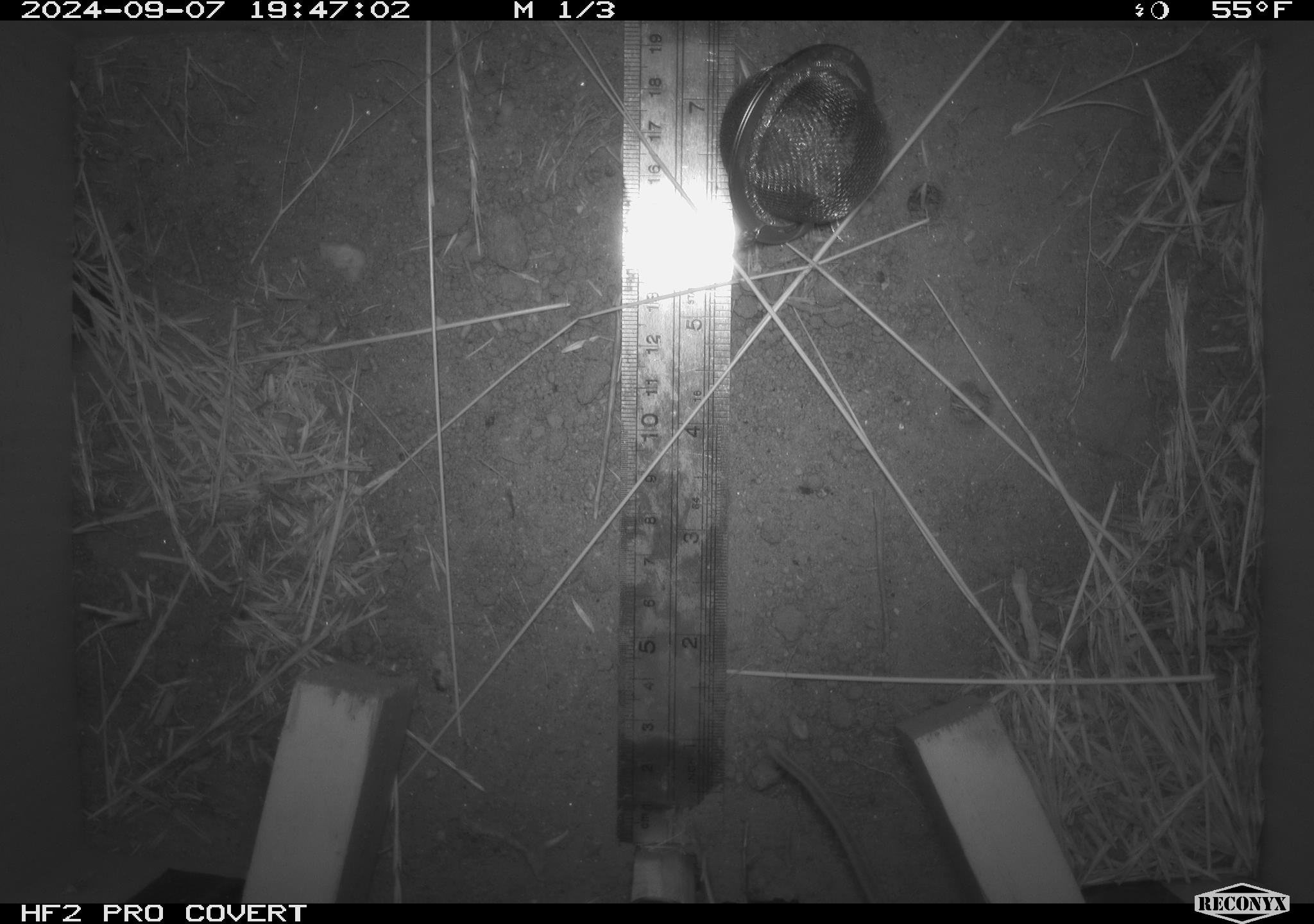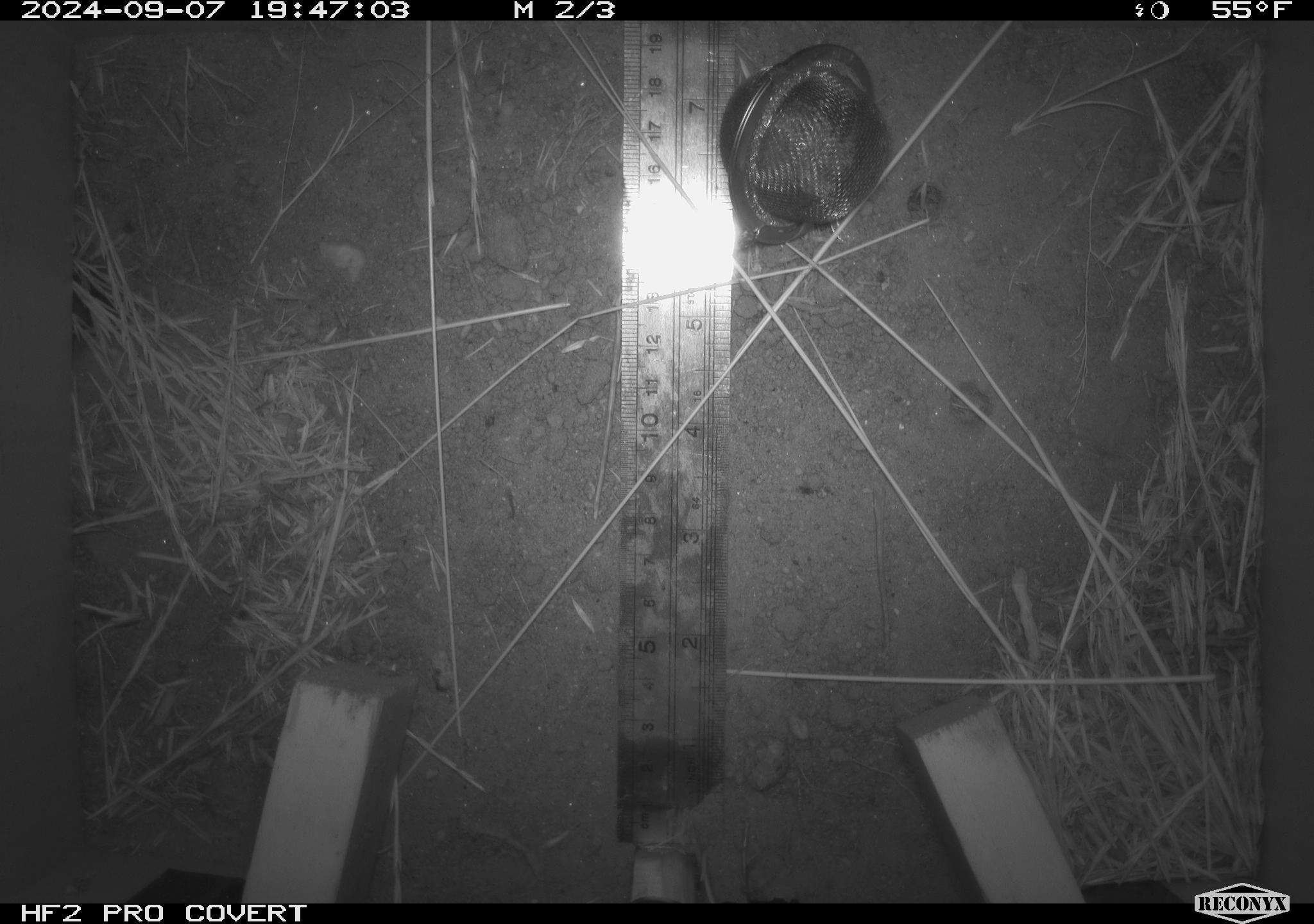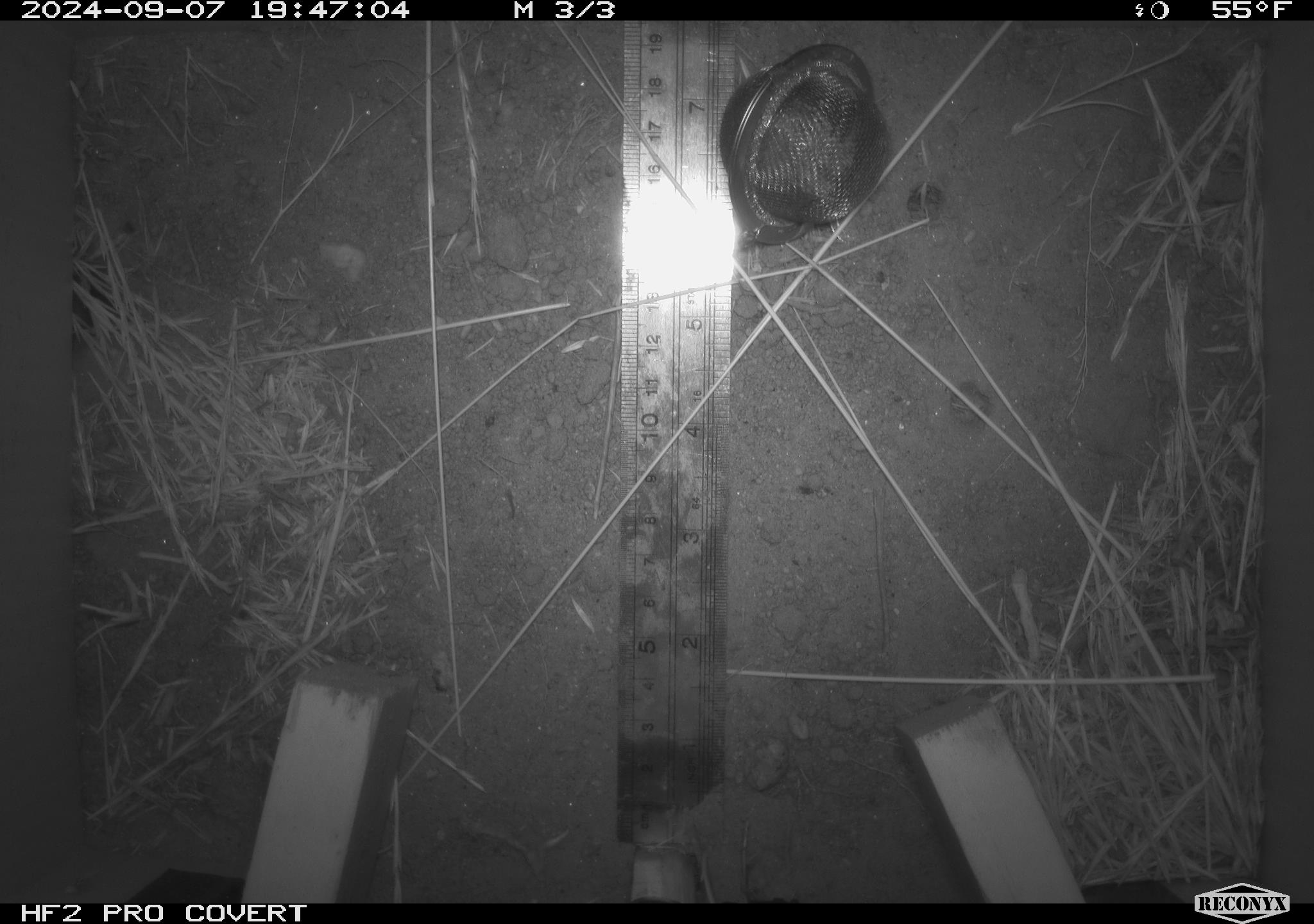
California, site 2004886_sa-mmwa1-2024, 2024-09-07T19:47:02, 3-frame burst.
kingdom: Animalia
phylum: Chordata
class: Mammalia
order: Rodentia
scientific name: Rodentia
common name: mouse species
Mouse species (Rodentia).